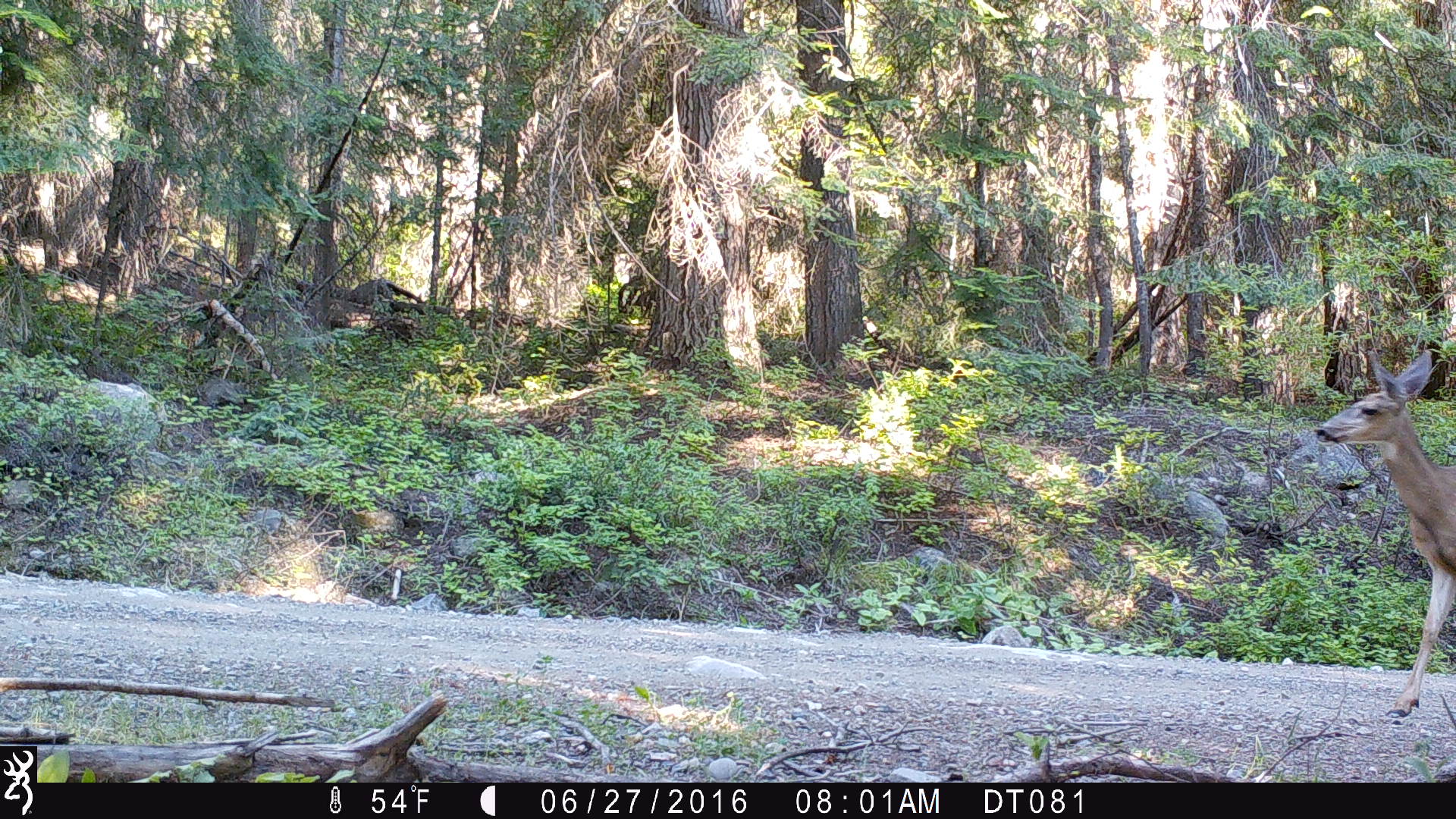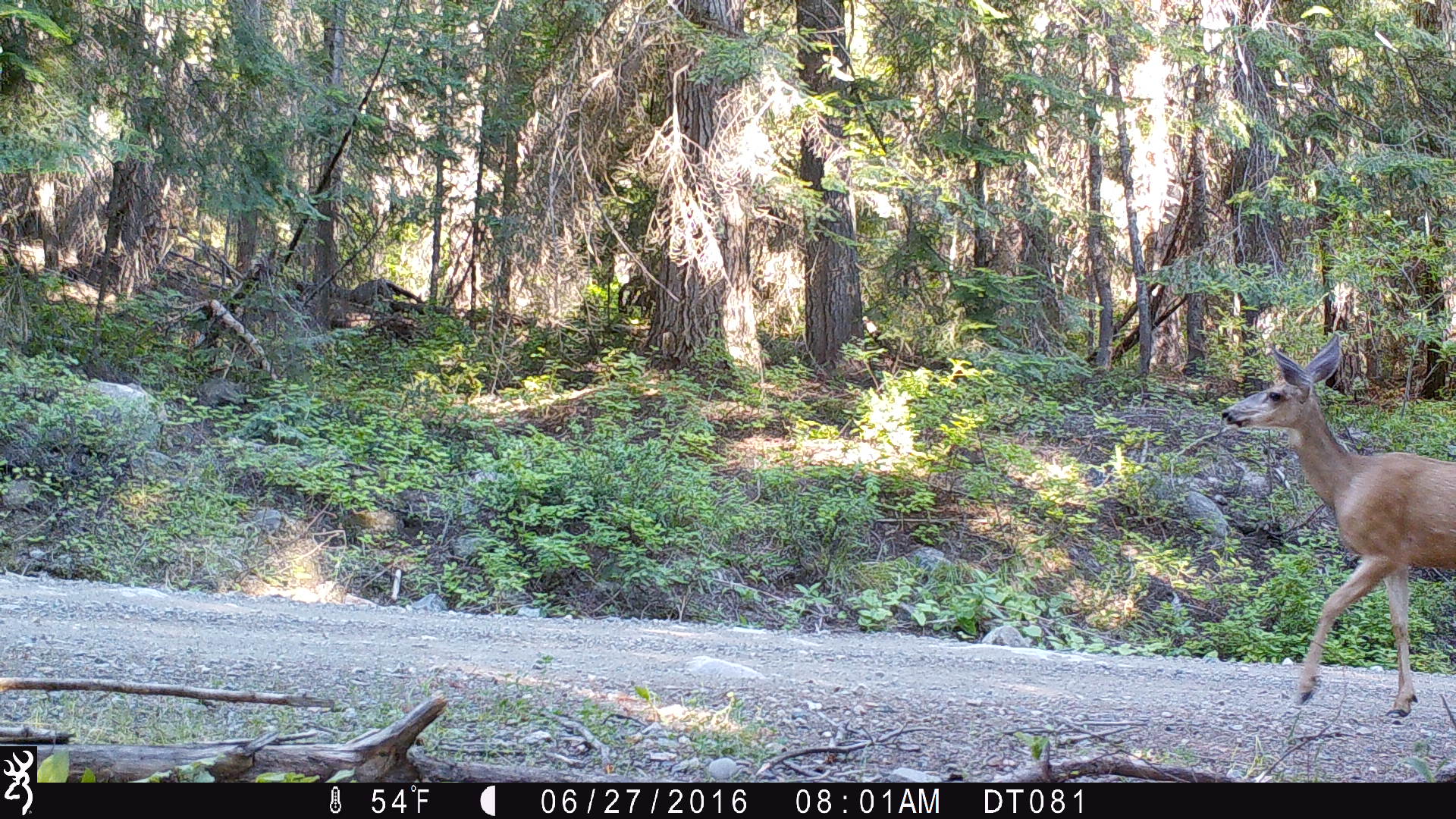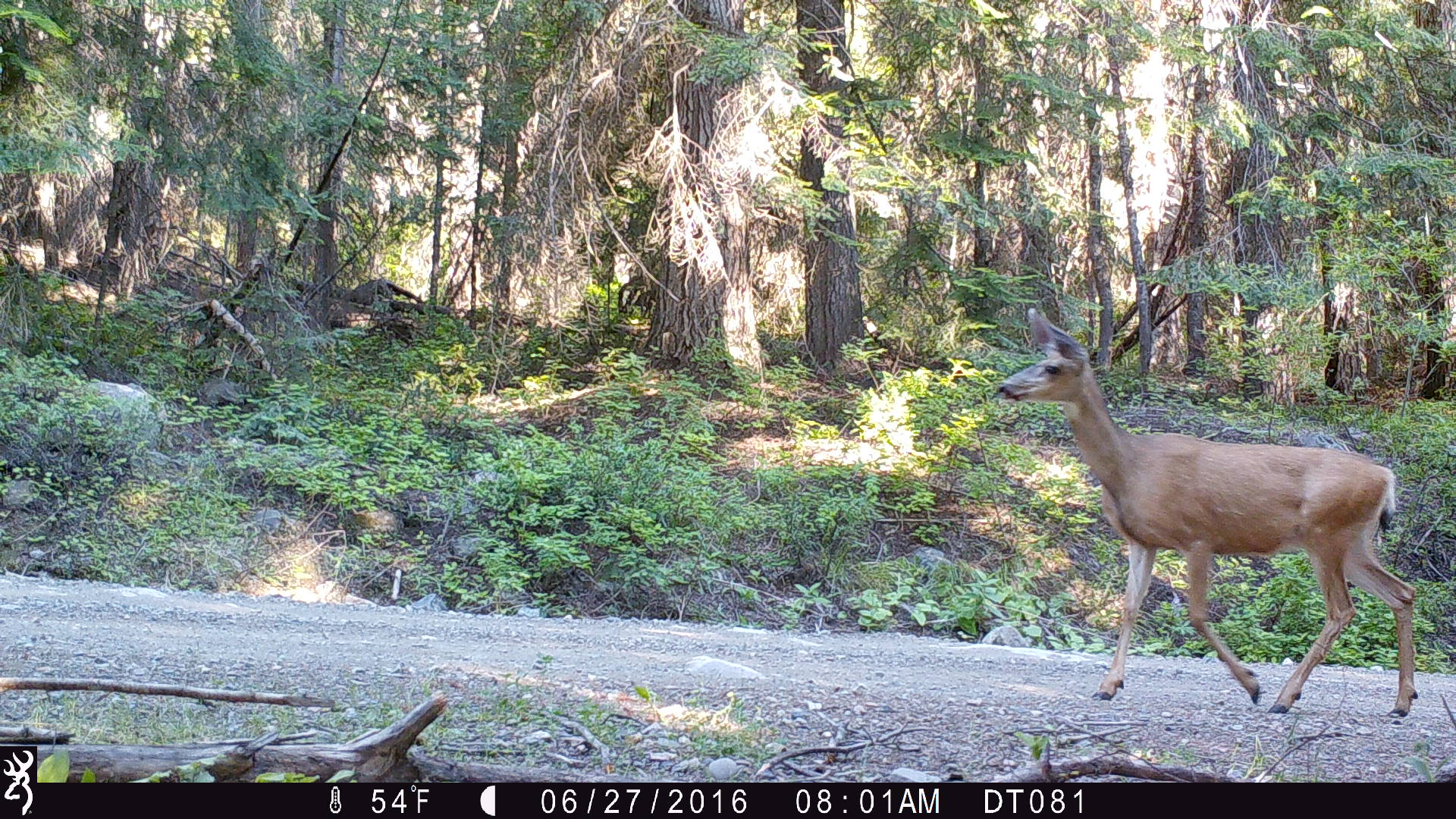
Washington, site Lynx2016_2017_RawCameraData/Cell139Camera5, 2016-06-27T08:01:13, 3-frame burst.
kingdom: Animalia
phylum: Chordata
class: Mammalia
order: Artiodactyla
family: Cervidae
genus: Odocoileus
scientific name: Odocoileus hemionus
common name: mule deer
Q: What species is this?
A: Odocoileus hemionus (mule deer).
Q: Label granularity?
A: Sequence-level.